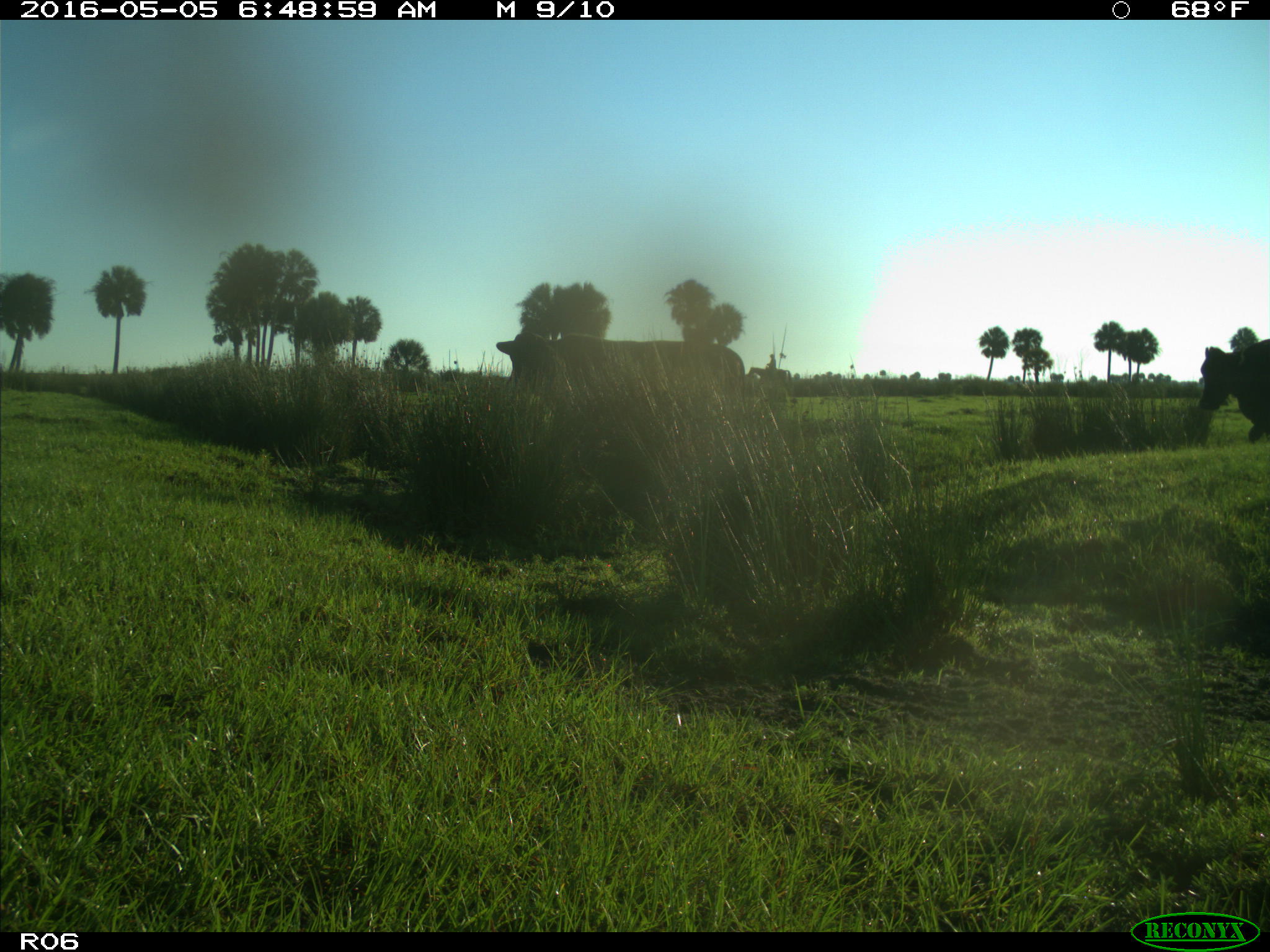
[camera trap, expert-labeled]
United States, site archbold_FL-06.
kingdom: Animalia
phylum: Chordata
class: Mammalia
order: Artiodactyla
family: Bovidae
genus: Bos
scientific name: Bos taurus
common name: domestic cow